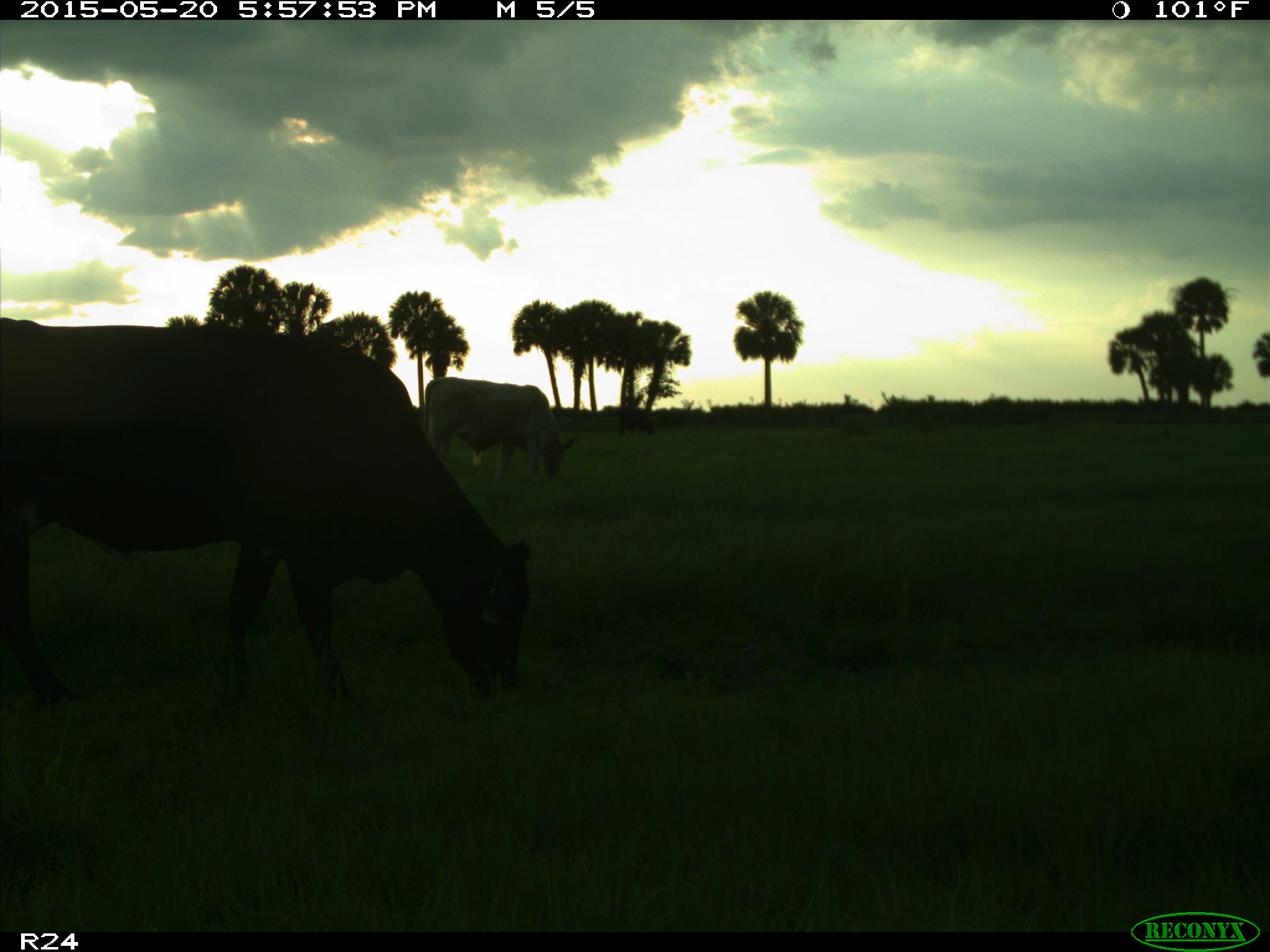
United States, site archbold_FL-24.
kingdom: Animalia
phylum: Chordata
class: Mammalia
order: Artiodactyla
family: Bovidae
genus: Bos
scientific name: Bos taurus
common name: domestic cow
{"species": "Bos taurus (domestic cow)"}